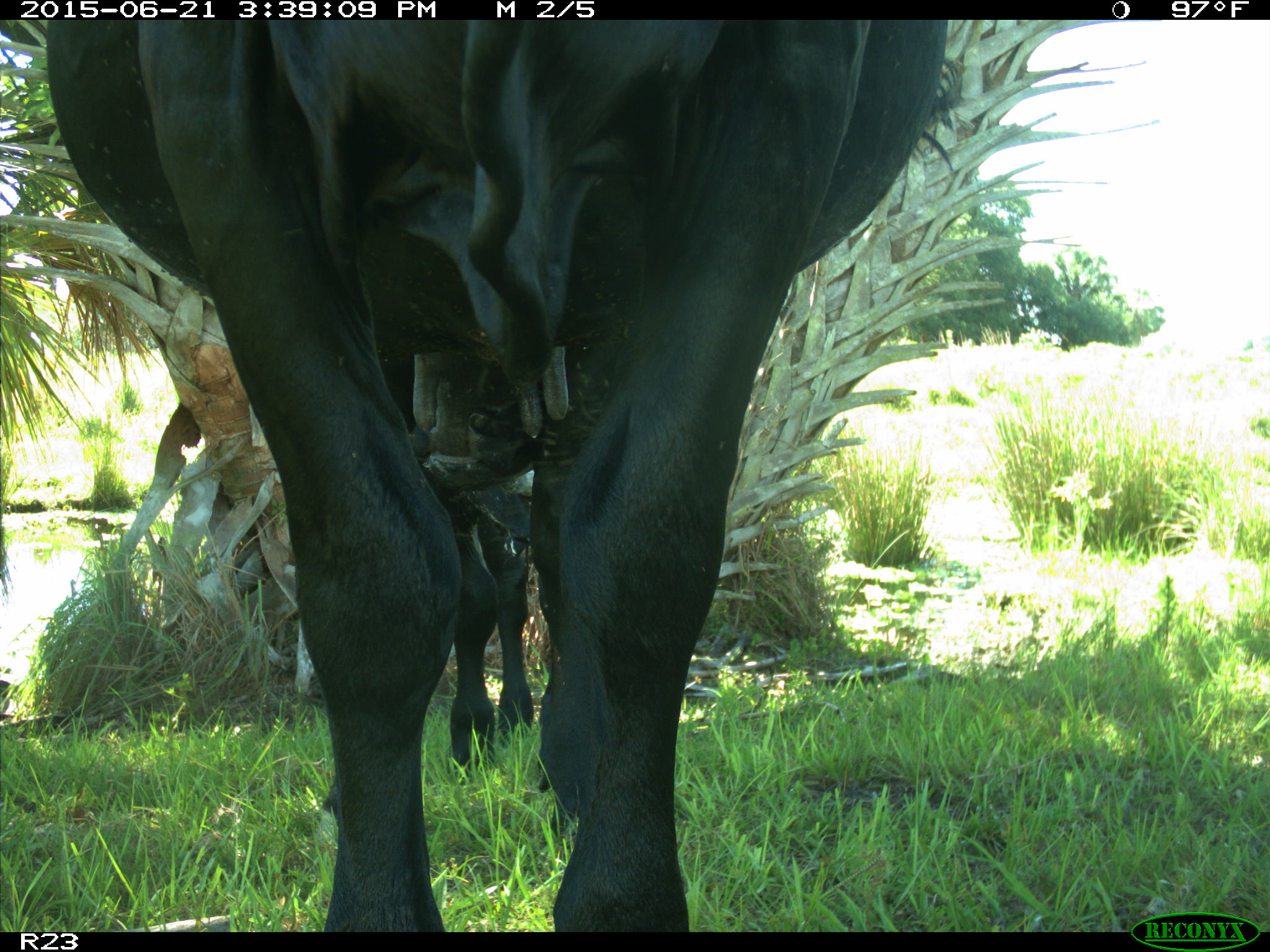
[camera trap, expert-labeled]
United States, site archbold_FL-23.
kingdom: Animalia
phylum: Chordata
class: Mammalia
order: Artiodactyla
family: Bovidae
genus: Bos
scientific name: Bos taurus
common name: domestic cow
Bos taurus (domestic cow).